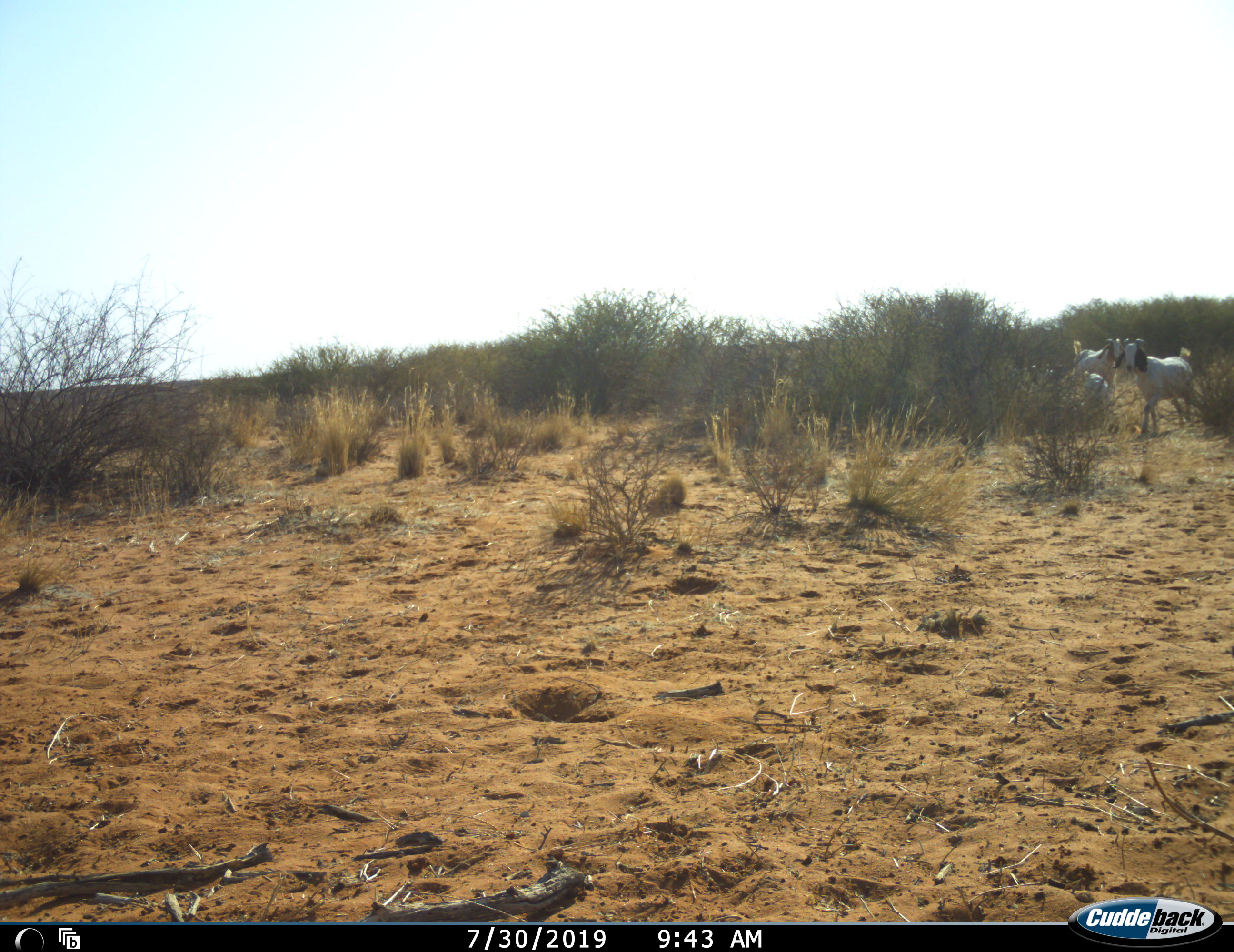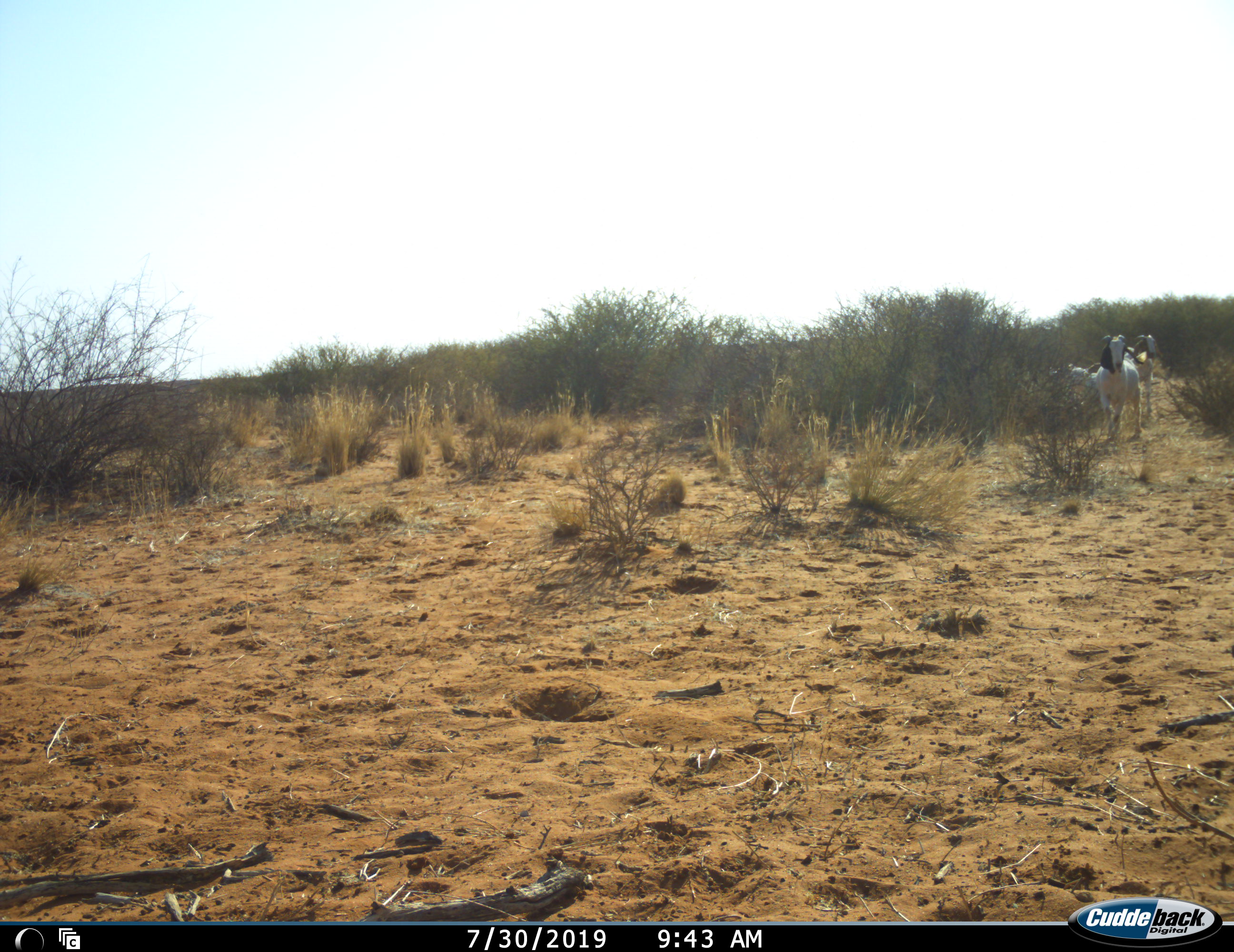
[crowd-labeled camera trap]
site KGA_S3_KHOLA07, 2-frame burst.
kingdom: Animalia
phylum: Chordata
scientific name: Vertebrata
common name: domestic animal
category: domesticanimal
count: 3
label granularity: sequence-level